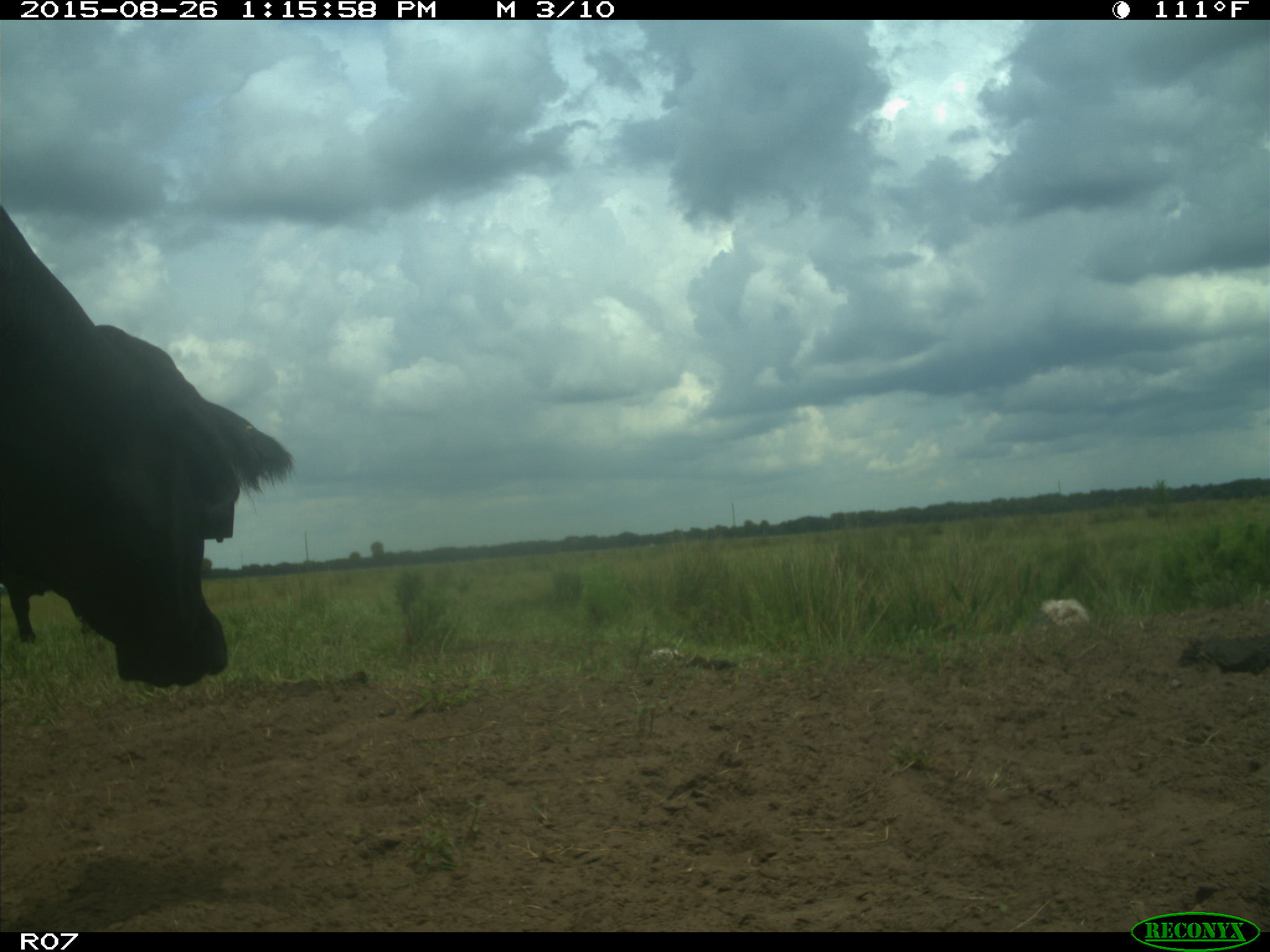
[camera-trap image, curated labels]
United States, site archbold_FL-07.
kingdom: Animalia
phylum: Chordata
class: Mammalia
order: Artiodactyla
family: Bovidae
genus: Bos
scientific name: Bos taurus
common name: domestic cow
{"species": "Bos taurus (domestic cow)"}